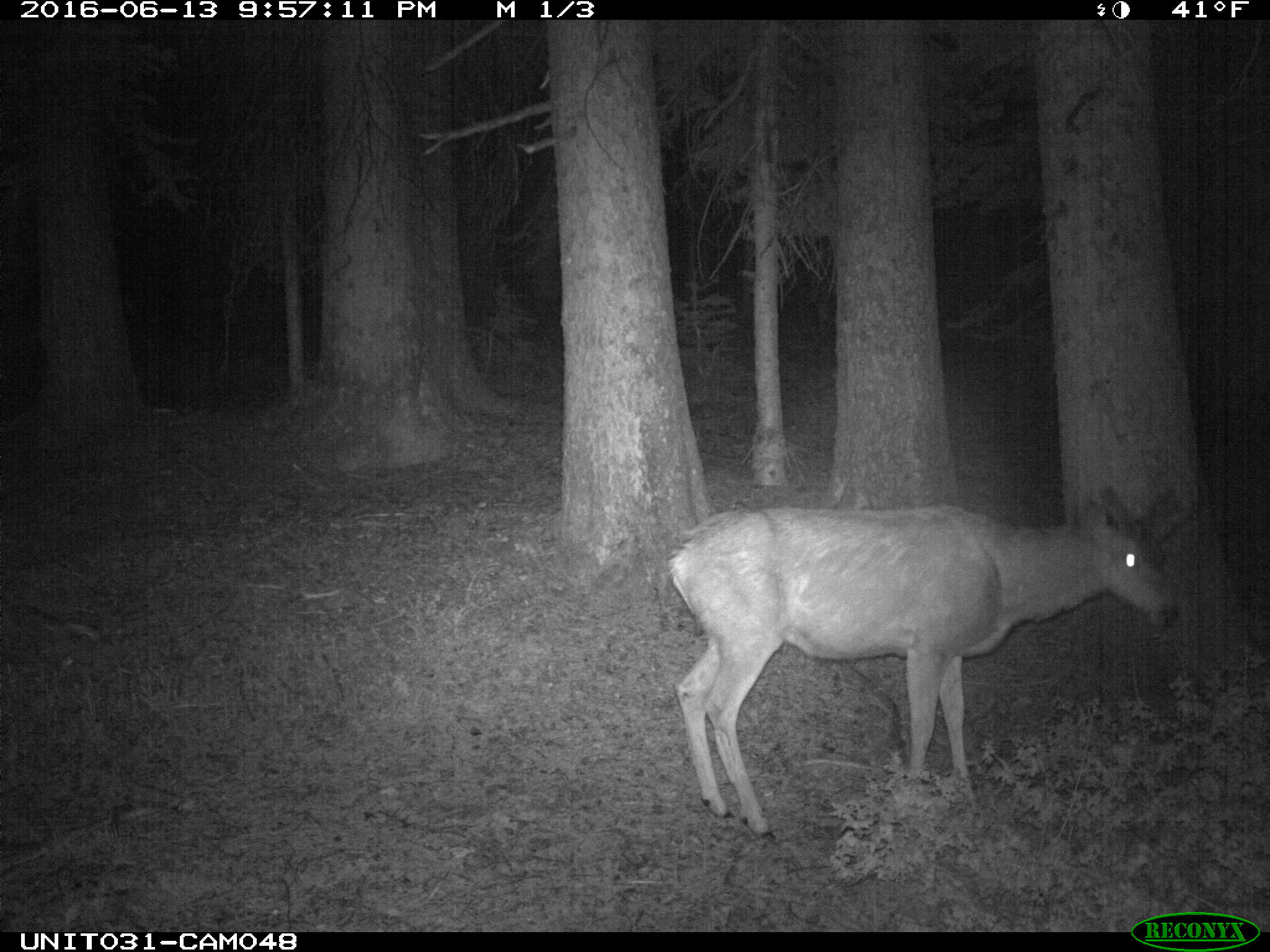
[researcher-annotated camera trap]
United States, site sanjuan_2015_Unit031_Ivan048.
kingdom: Animalia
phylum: Chordata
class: Mammalia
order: Artiodactyla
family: Cervidae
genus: Odocoileus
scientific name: Odocoileus hemionus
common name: mule deer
Odocoileus hemionus (mule deer).